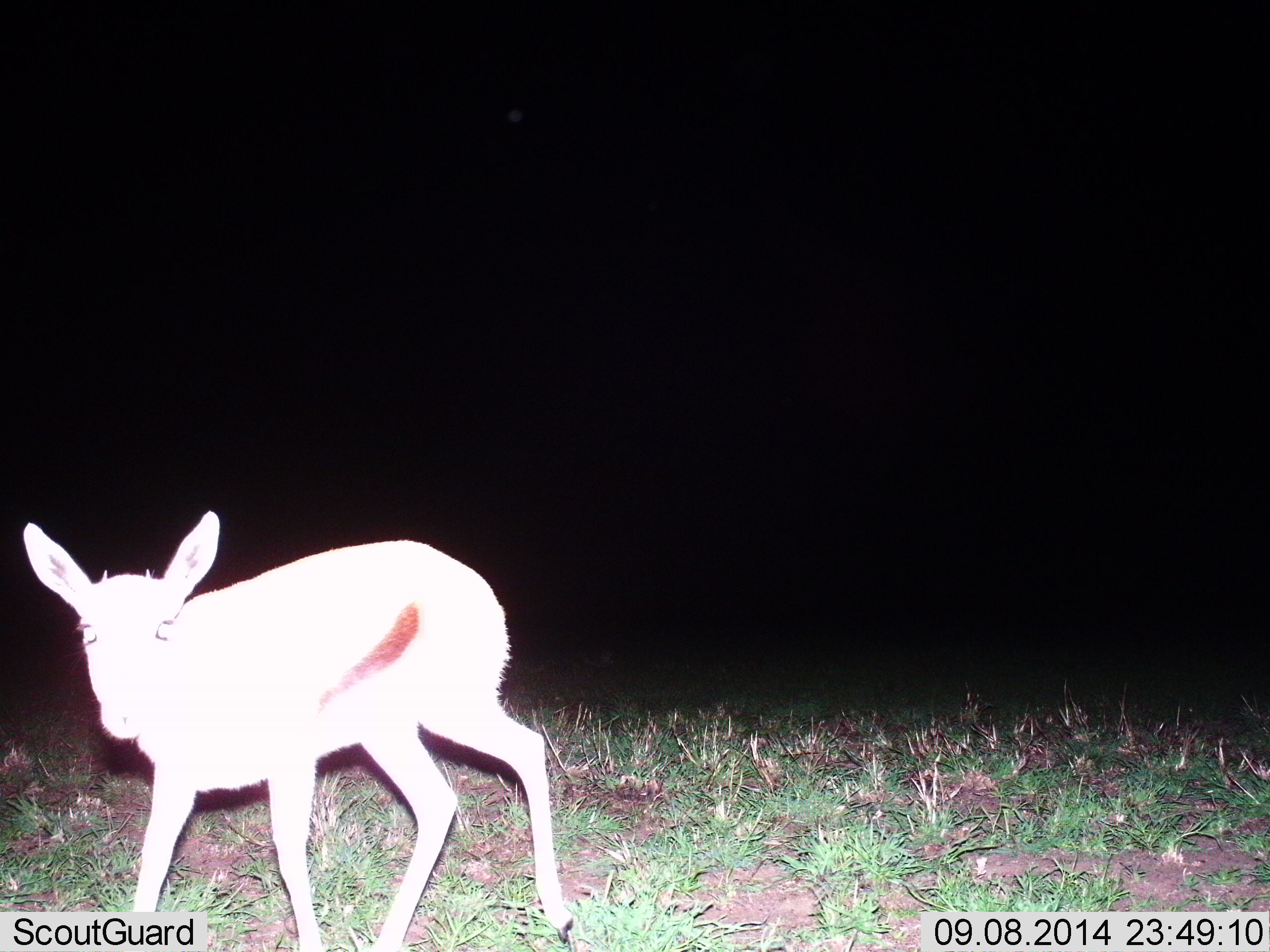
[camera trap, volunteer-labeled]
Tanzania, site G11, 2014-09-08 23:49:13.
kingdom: Animalia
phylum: Chordata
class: Mammalia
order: Artiodactyla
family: Bovidae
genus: Eudorcas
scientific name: Eudorcas thomsonii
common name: thomson's gazelle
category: gazellethomsons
Gazellethomsons (thomson's gazelle) (Eudorcas thomsonii), count 1. Behavior (volunteer vote fractions): standing 50%, resting 0%, moving 40%, interacting 10%. Young present (vote fraction): 10%. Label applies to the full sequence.